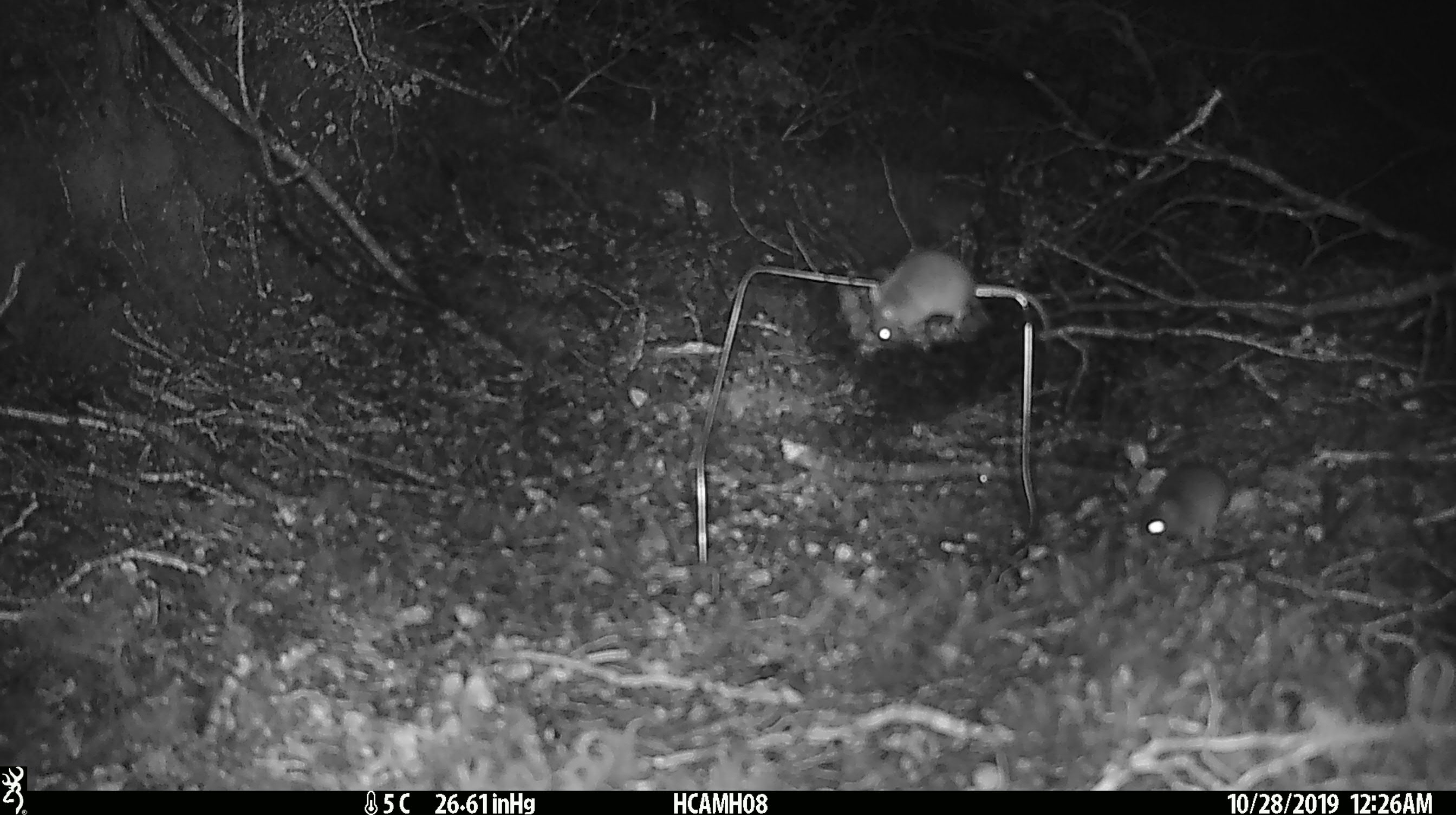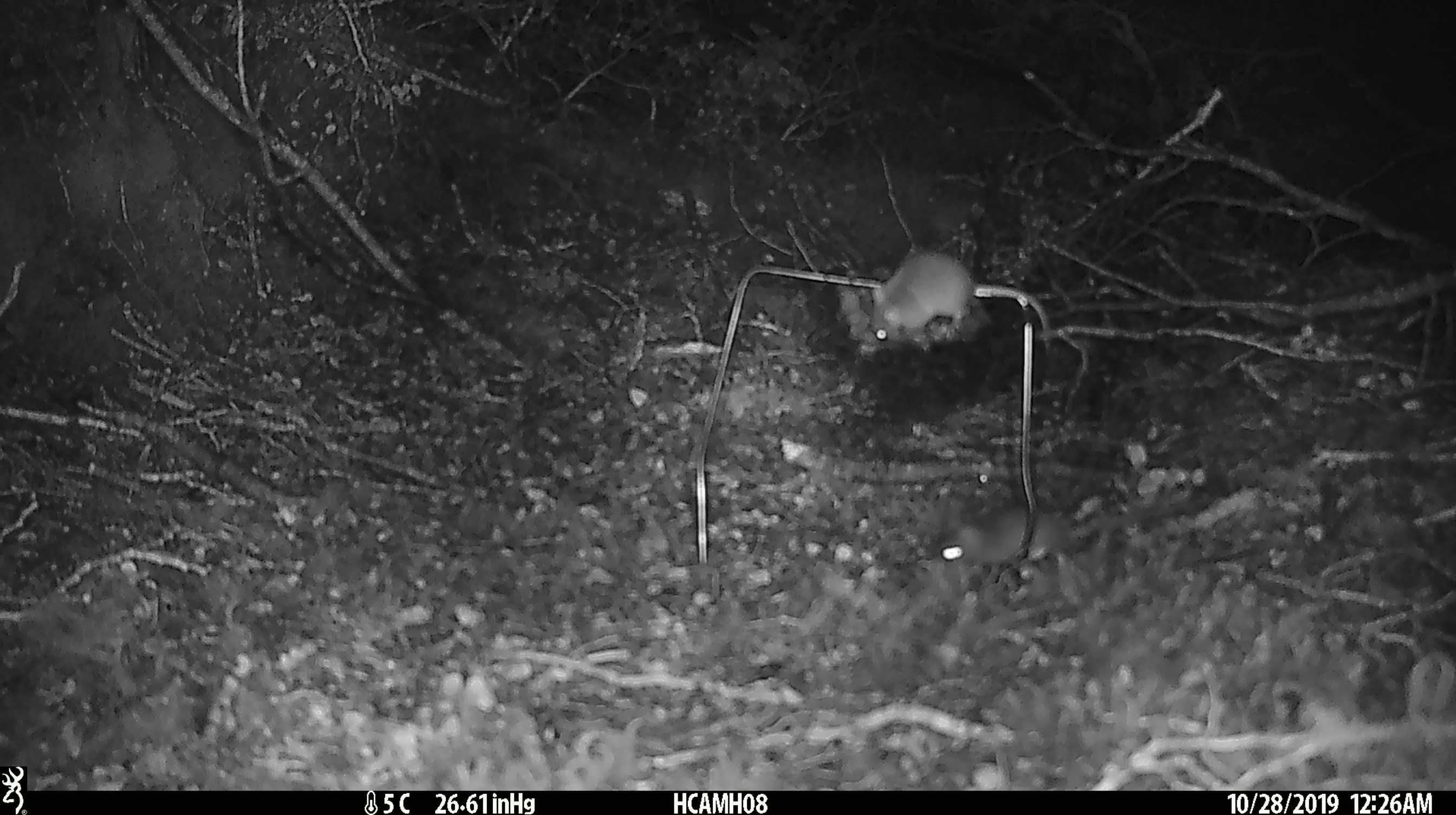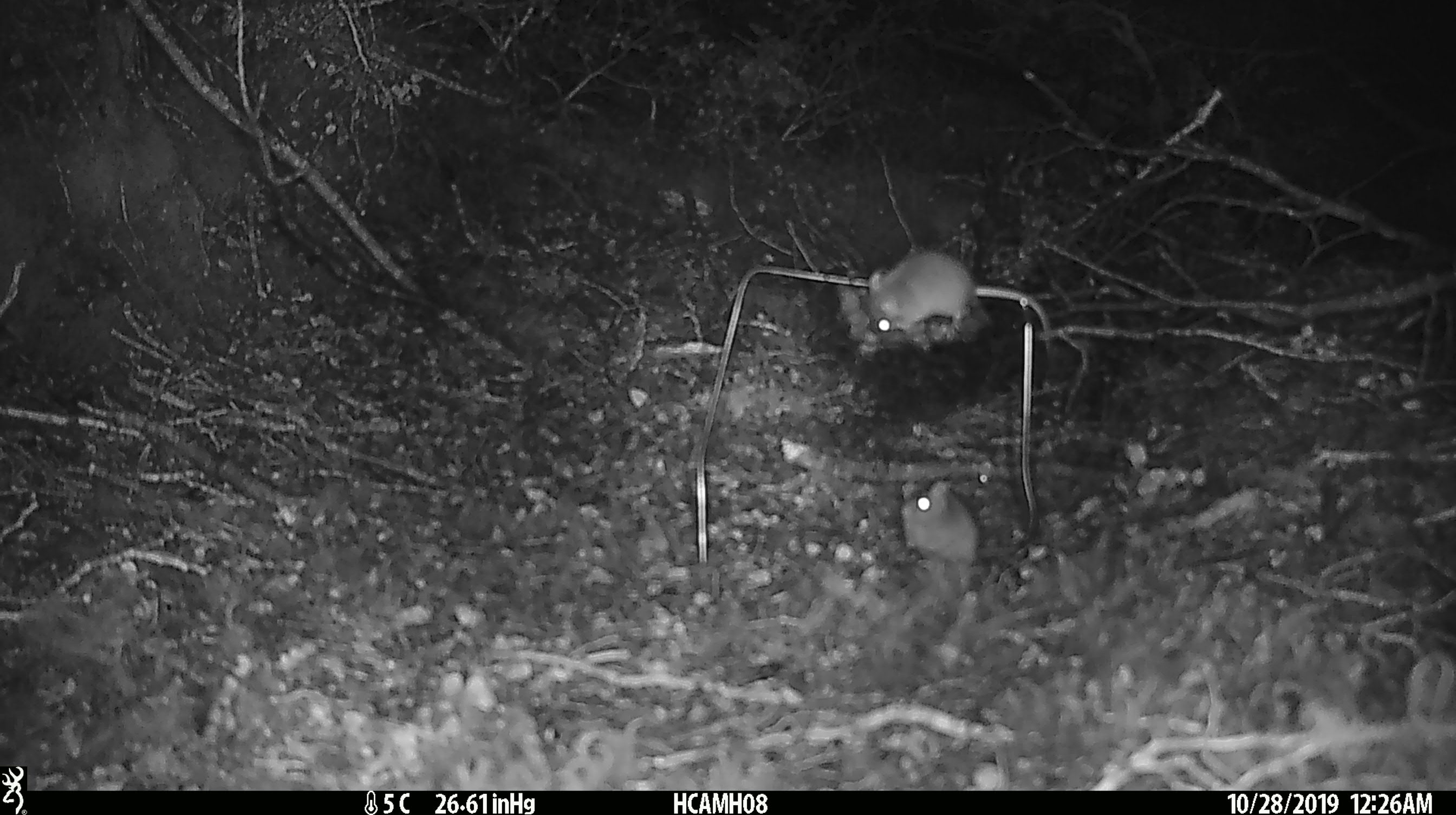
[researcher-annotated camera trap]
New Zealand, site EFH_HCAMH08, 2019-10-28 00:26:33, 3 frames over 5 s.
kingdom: Animalia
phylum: Chordata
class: Mammalia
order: Rodentia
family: Muridae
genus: Mus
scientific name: Mus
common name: mouse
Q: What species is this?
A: Mouse (Mus).